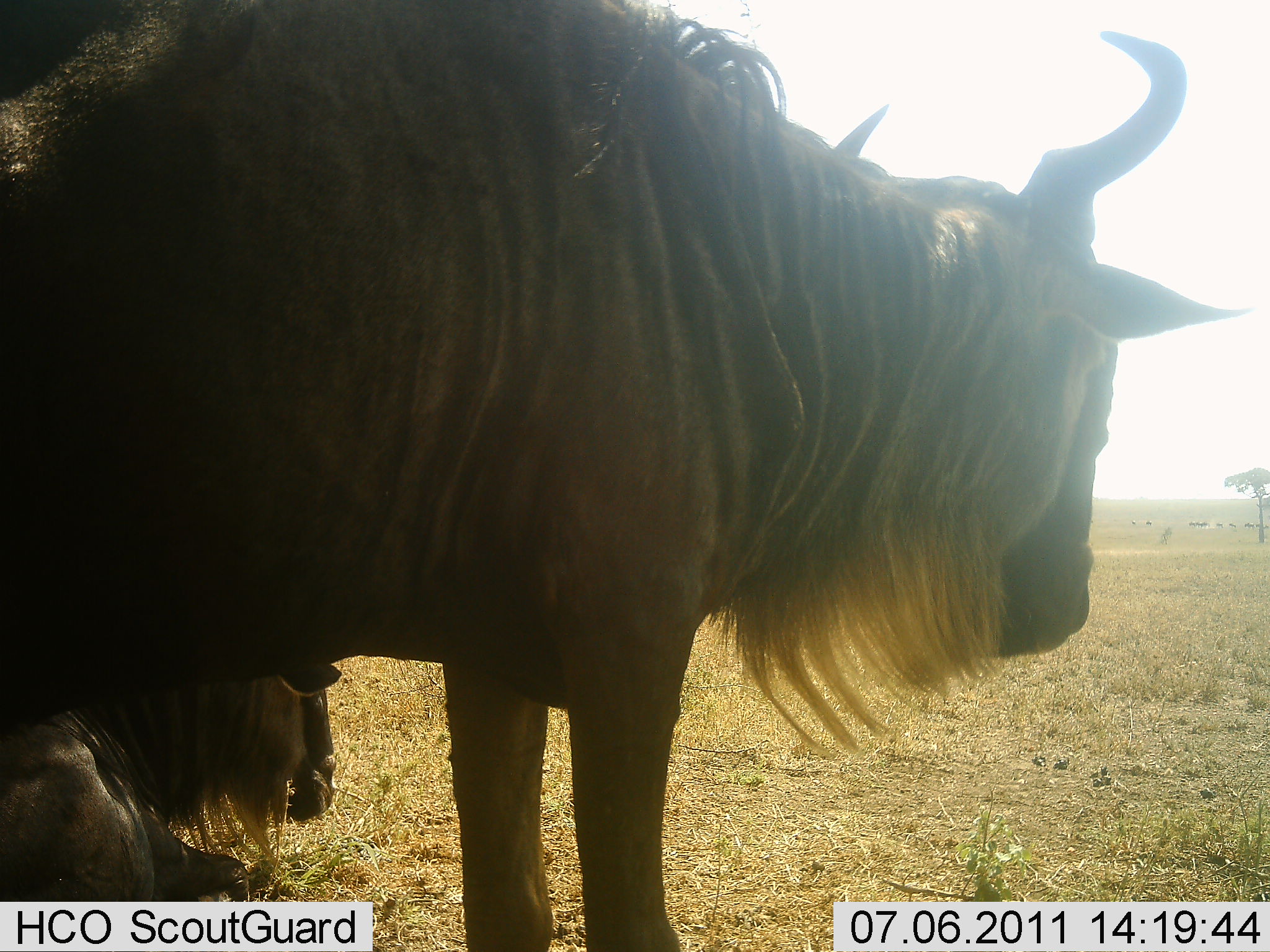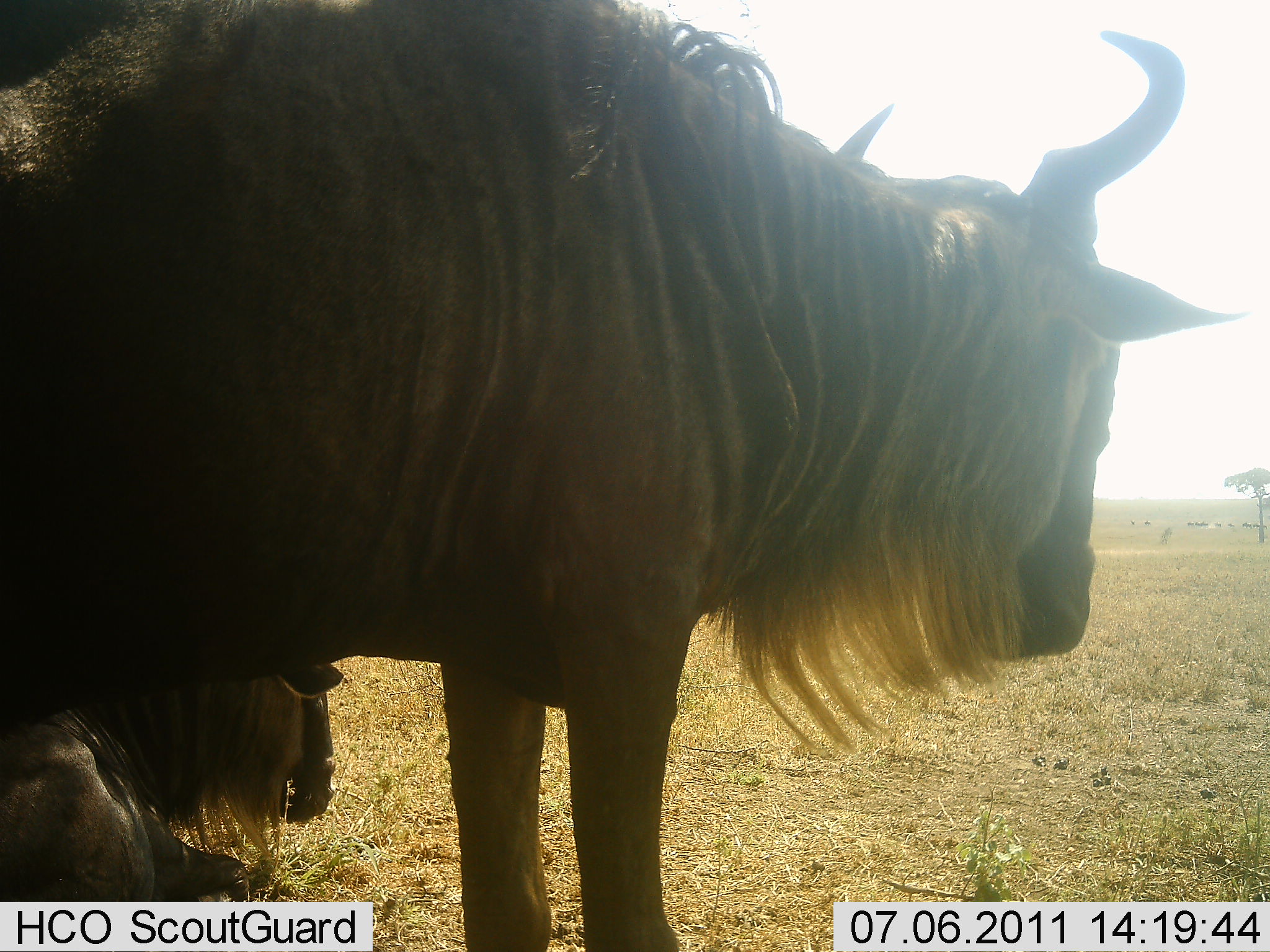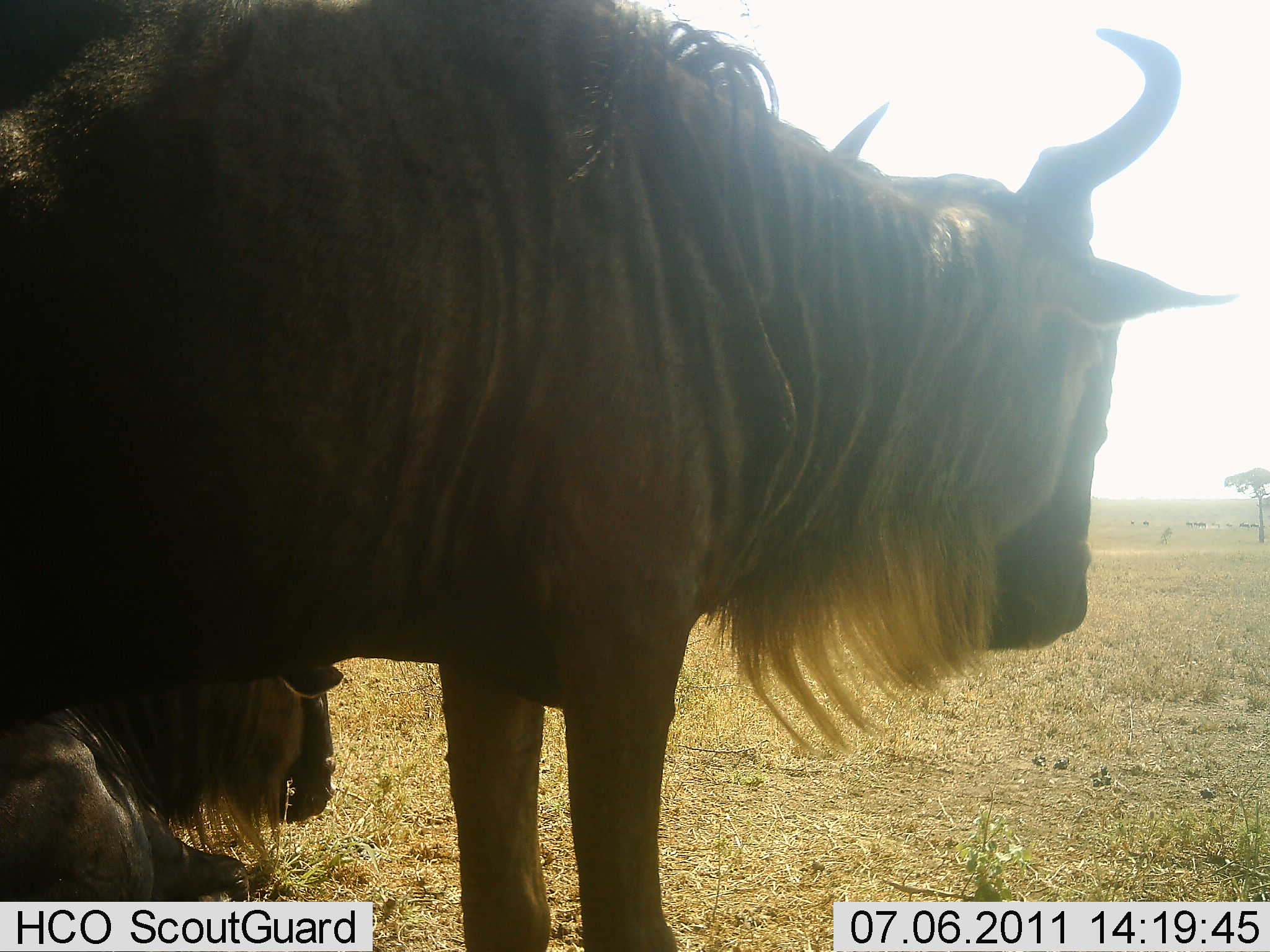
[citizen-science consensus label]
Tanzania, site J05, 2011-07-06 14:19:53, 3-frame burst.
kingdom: Animalia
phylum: Chordata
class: Mammalia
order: Artiodactyla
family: Bovidae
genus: Connochaetes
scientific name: Connochaetes taurinus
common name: blue wildebeest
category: wildebeest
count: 2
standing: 82%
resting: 100%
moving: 9%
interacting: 0%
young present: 0%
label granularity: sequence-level